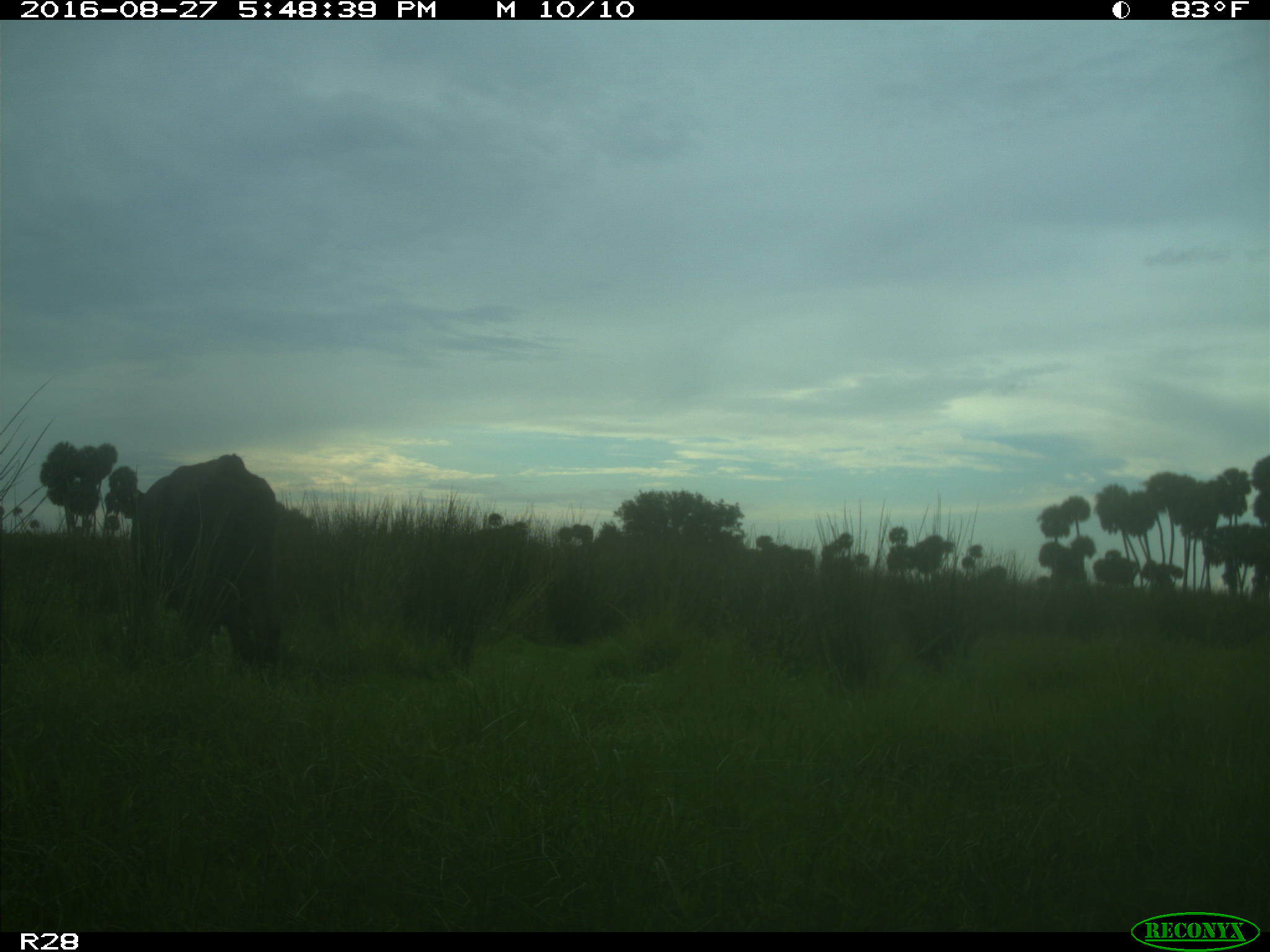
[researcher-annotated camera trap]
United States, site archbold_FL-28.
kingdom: Animalia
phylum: Chordata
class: Mammalia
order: Artiodactyla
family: Bovidae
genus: Bos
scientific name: Bos taurus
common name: domestic cow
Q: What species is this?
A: Bos taurus (domestic cow).